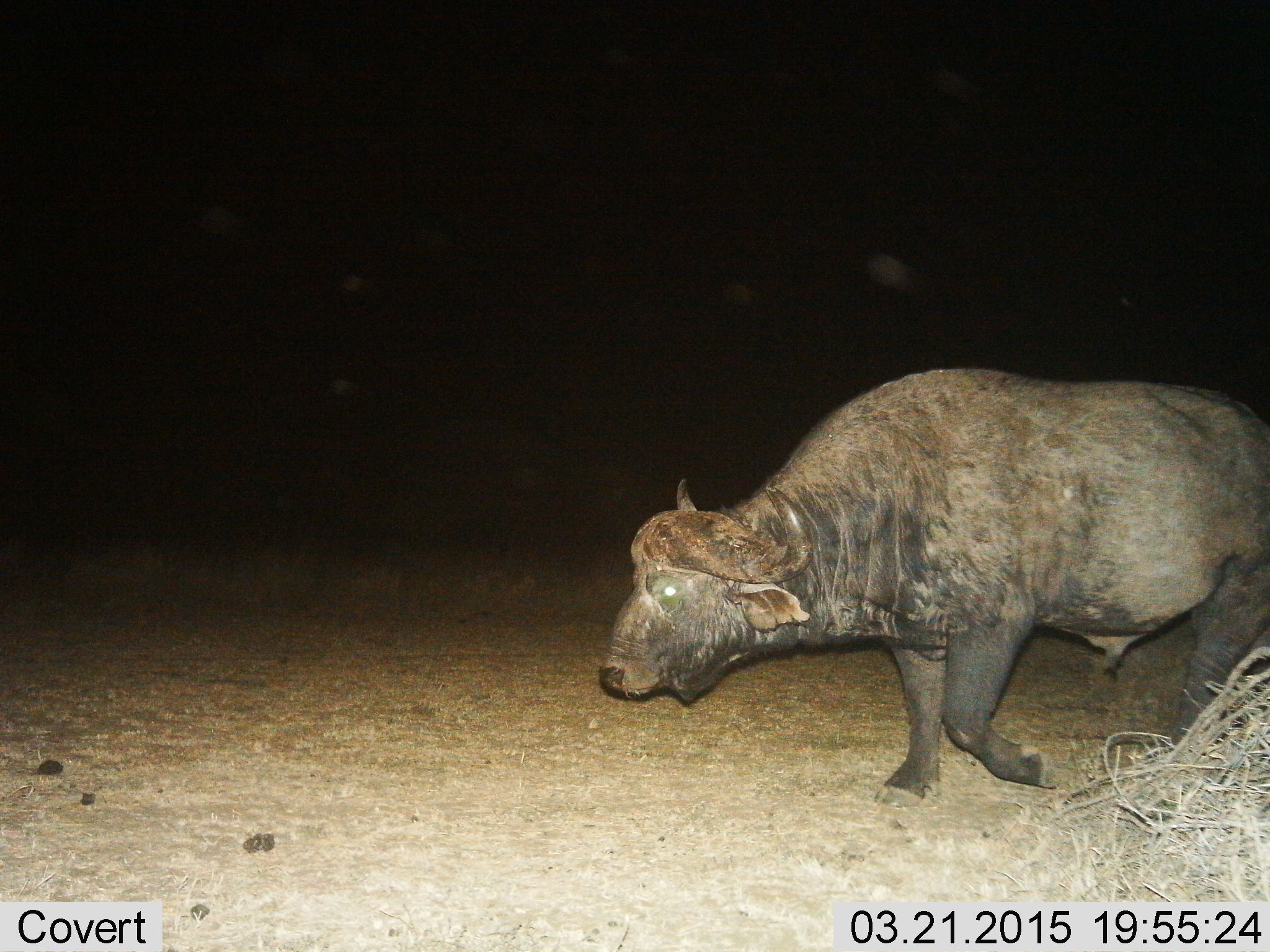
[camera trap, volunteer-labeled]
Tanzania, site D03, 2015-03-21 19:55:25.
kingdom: Animalia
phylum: Chordata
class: Mammalia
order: Artiodactyla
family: Bovidae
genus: Syncerus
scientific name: Syncerus caffer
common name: cape buffalo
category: buffalo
Buffalo (cape buffalo) (Syncerus caffer), count 1. Behavior (volunteer vote fractions): standing 10%, resting 0%, moving 90%, interacting 0%. Young present (vote fraction): 0%. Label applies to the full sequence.